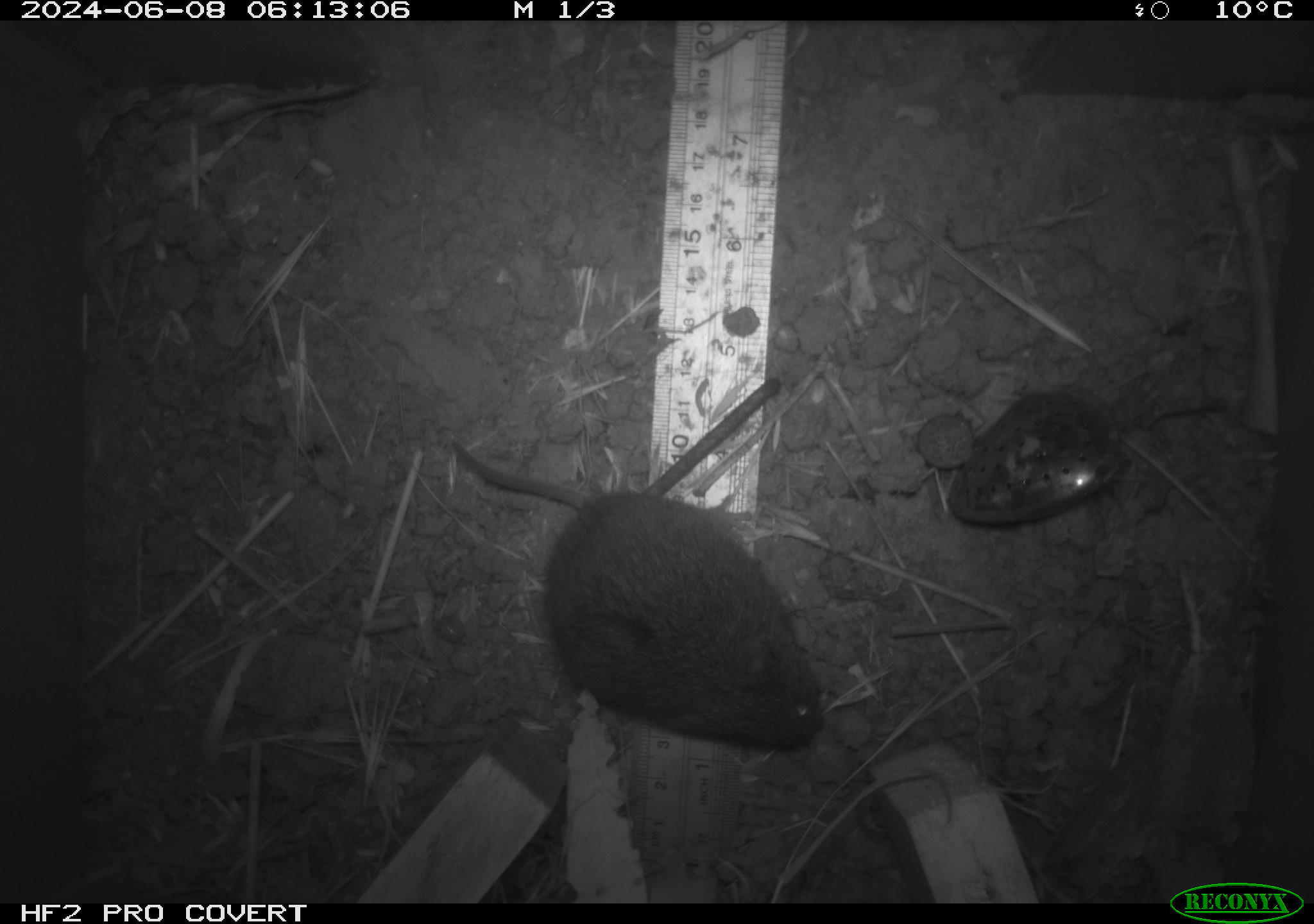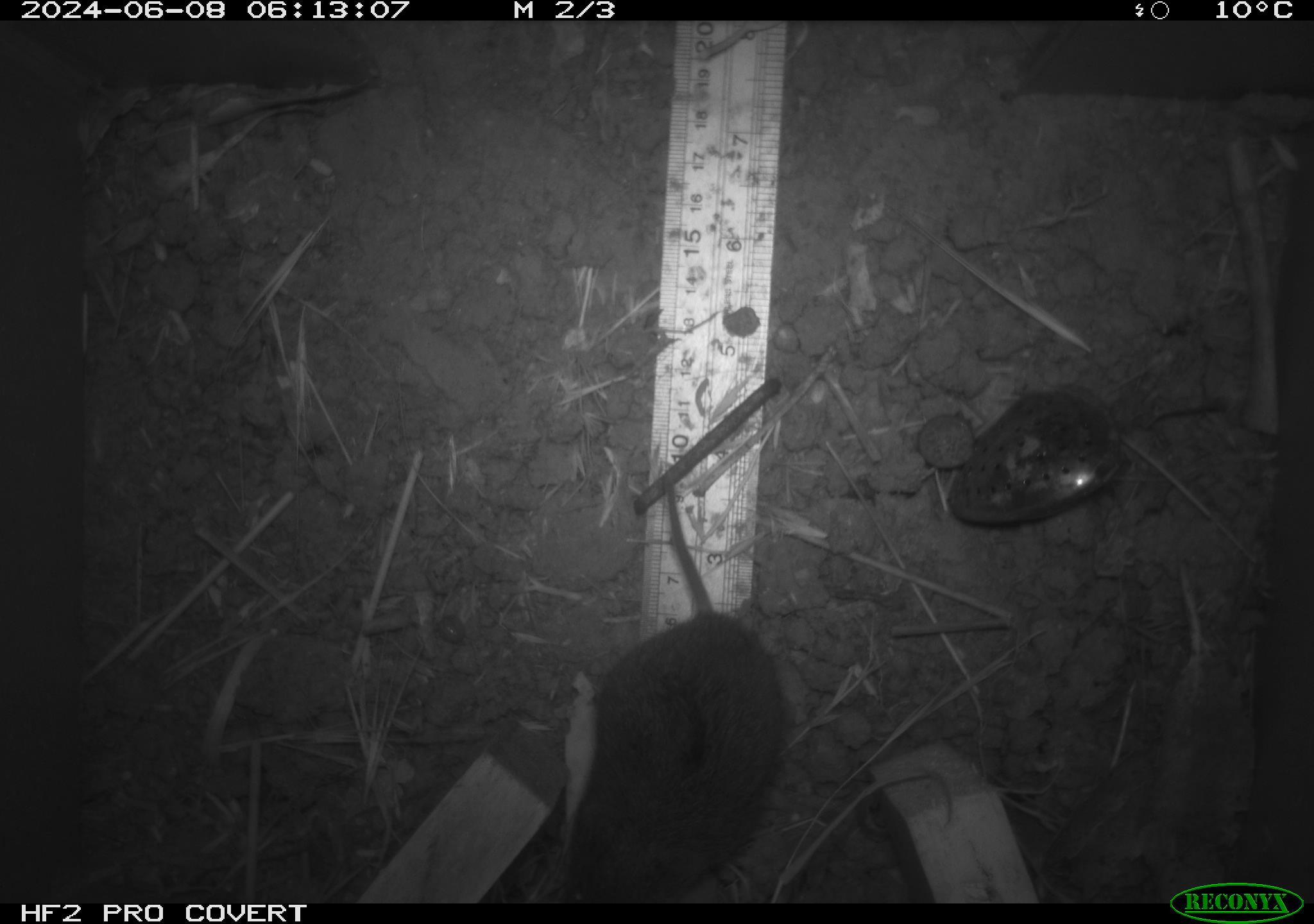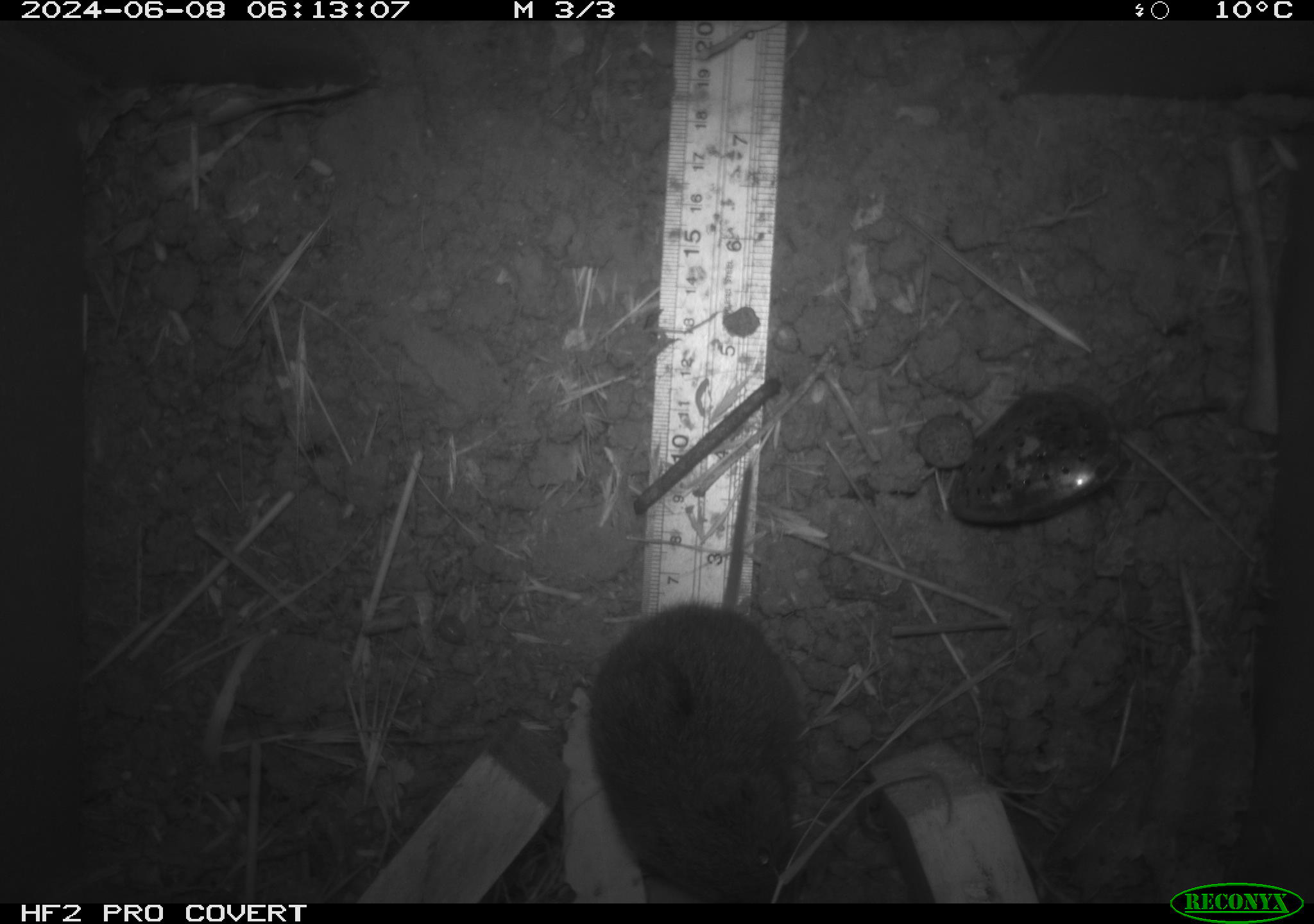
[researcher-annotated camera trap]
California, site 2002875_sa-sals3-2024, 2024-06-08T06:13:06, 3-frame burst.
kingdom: Animalia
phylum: Chordata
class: Mammalia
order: Rodentia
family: Cricetidae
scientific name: Arvicolinae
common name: voles, lemmings, and muskrats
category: arvicolinae subfamily